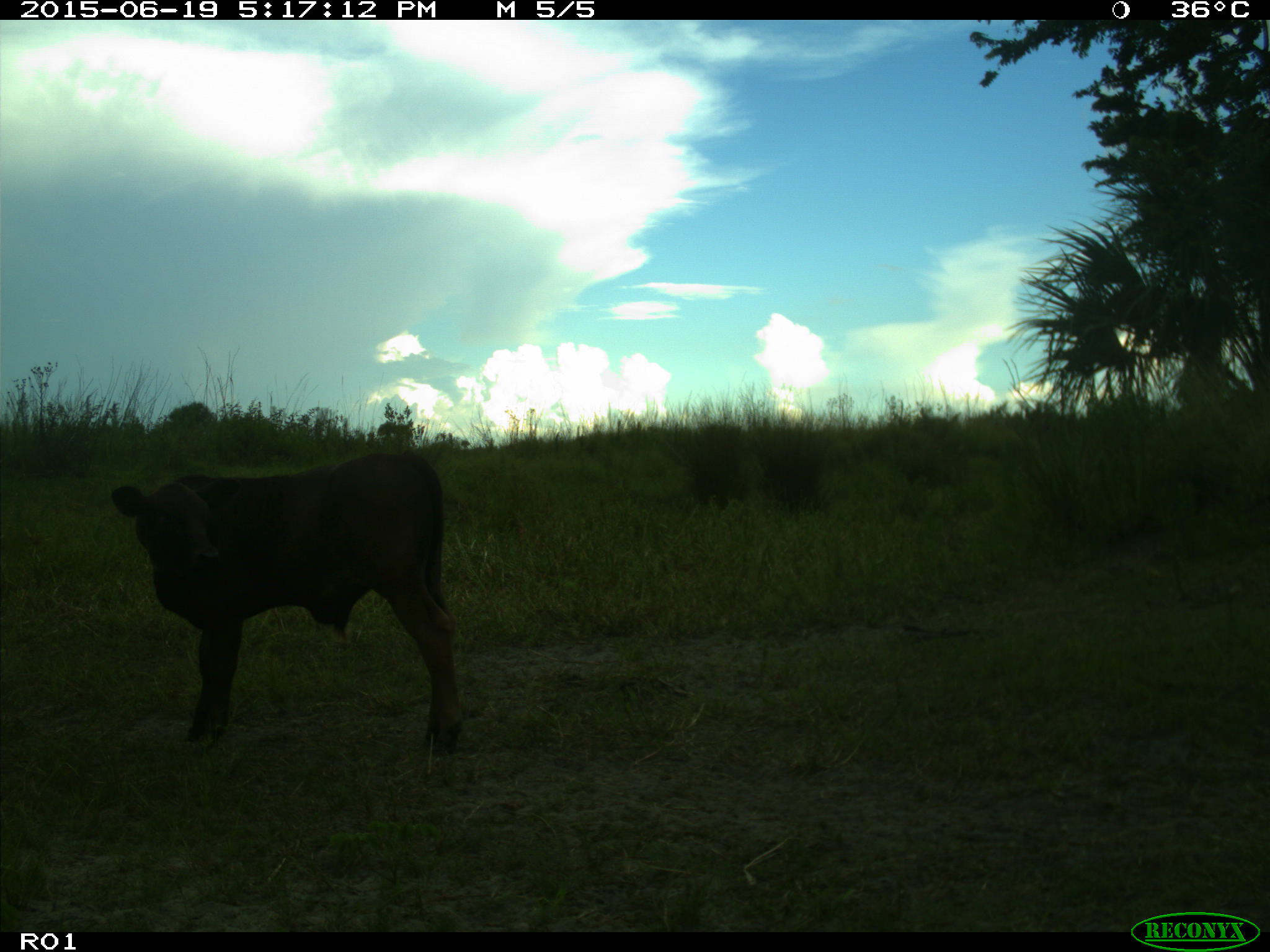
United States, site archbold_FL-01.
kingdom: Animalia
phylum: Chordata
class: Mammalia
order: Artiodactyla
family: Bovidae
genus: Bos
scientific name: Bos taurus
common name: domestic cow